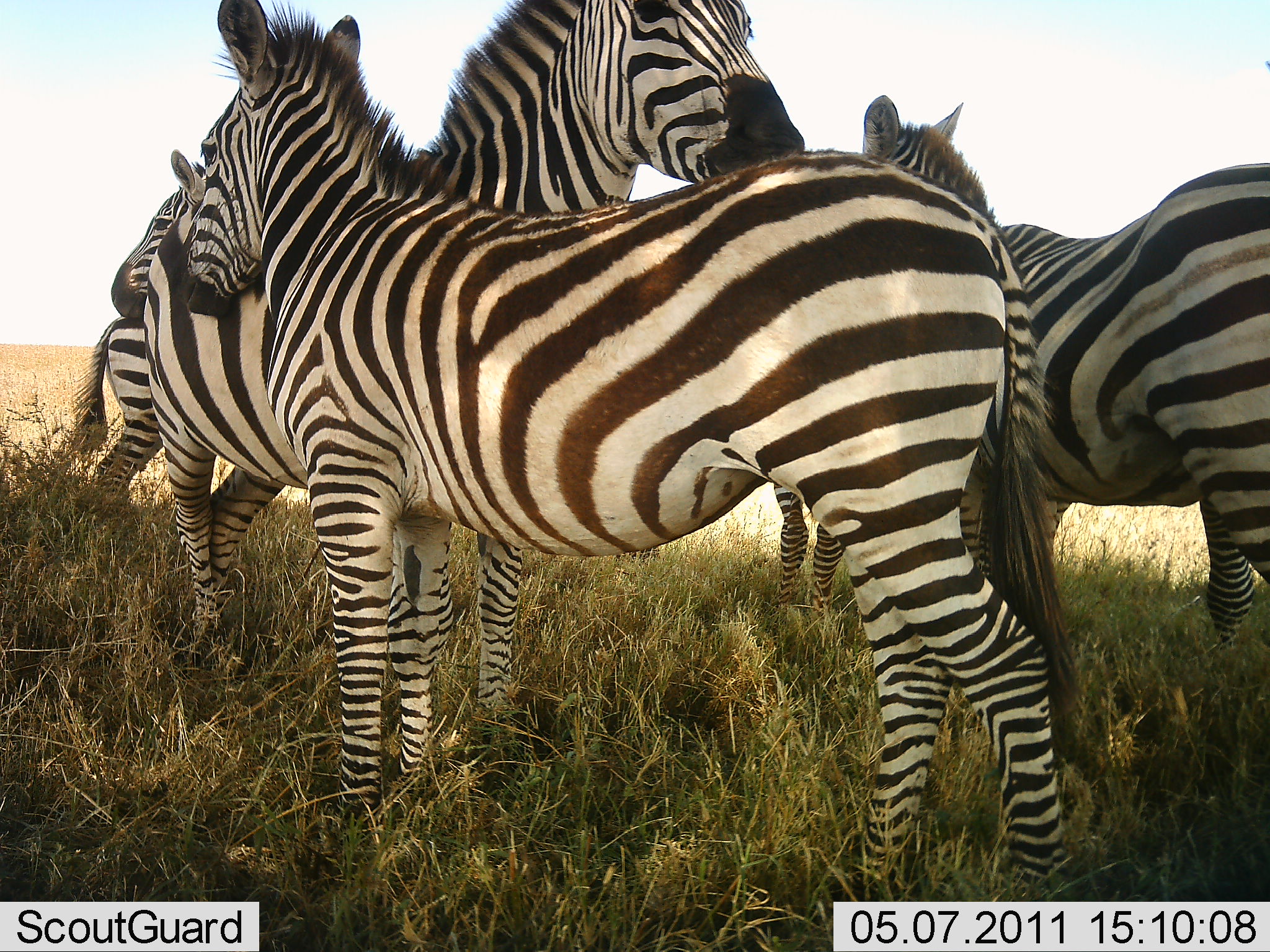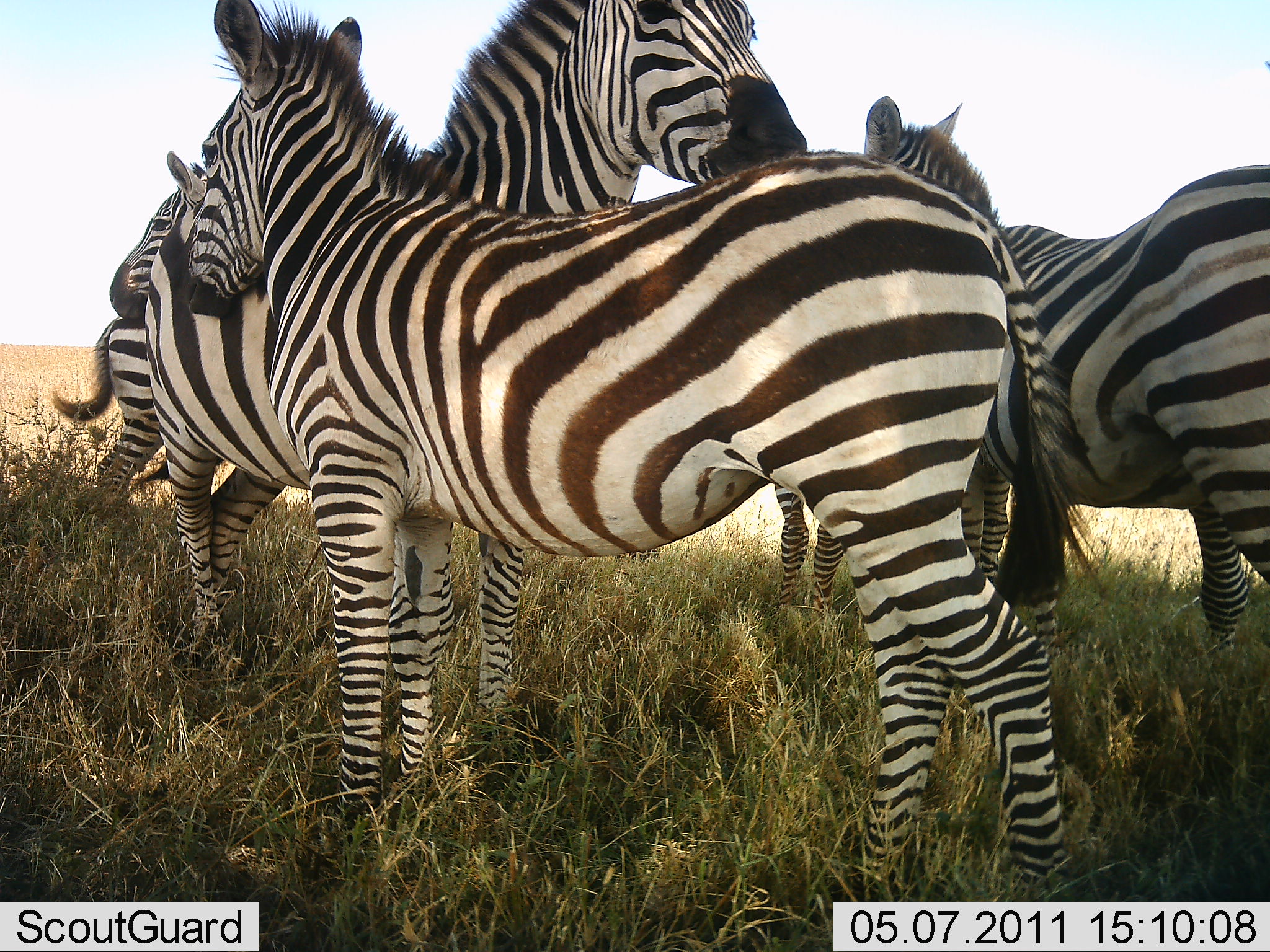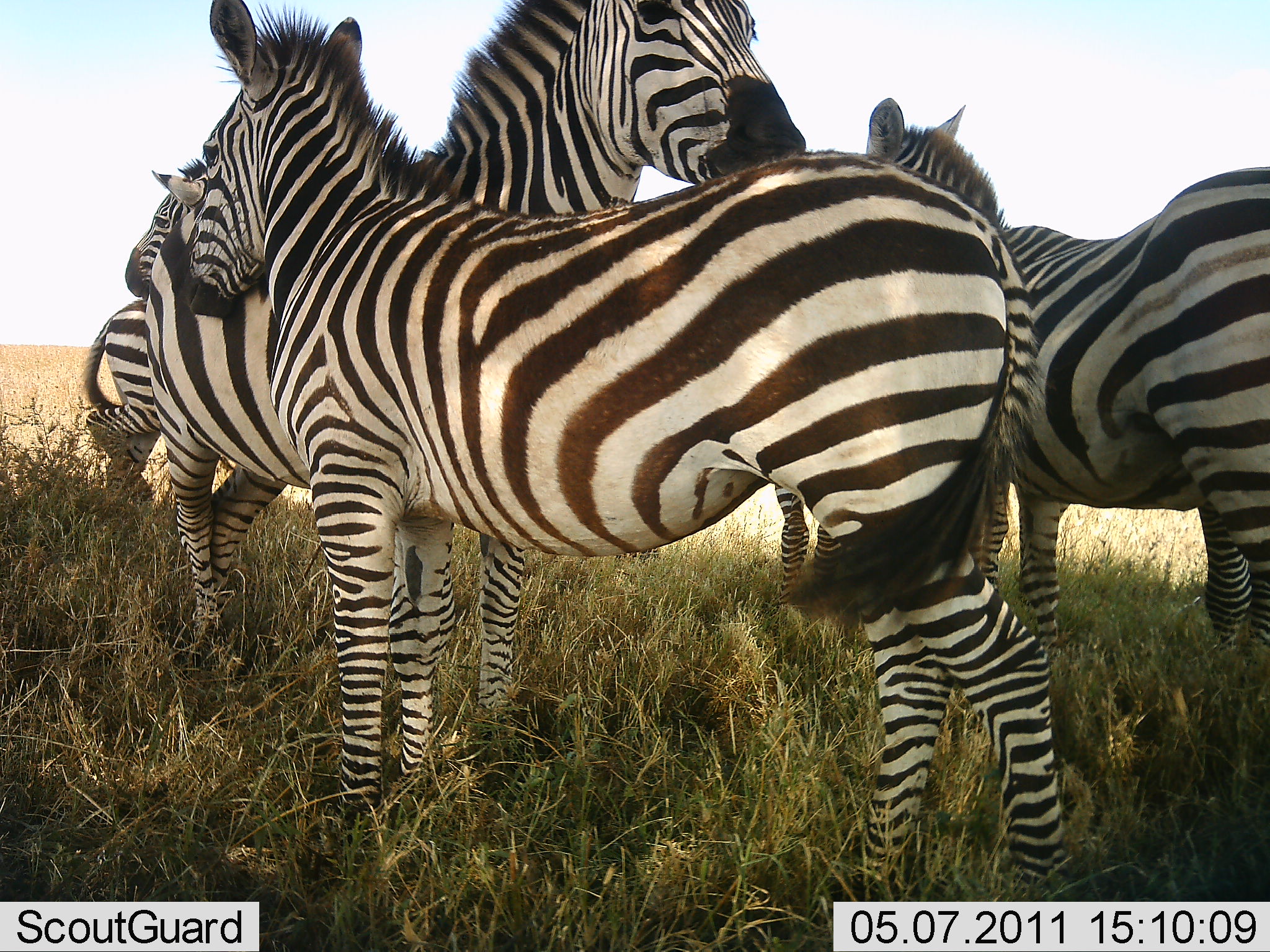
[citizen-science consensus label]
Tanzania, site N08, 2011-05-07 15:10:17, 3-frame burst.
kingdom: Animalia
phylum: Chordata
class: Mammalia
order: Perissodactyla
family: Equidae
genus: Equus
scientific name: Equus quagga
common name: plains zebra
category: zebra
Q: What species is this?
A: Zebra (plains zebra) (Equus quagga).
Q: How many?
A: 5.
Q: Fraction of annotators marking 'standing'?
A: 83%.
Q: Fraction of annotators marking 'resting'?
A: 8%.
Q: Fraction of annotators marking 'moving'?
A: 8%.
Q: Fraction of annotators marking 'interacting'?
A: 33%.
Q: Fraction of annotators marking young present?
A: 17%.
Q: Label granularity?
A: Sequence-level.